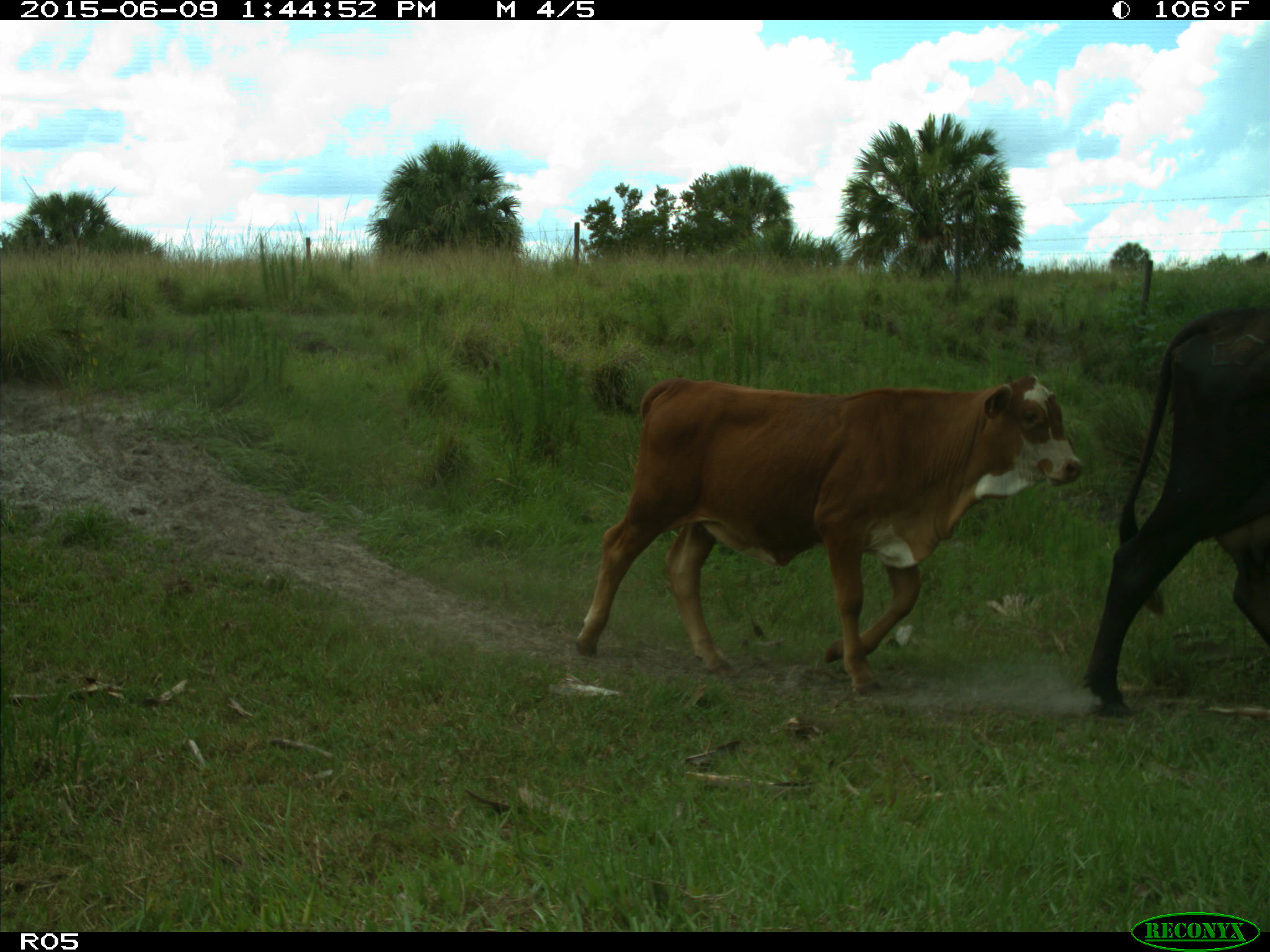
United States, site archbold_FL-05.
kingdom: Animalia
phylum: Chordata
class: Mammalia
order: Artiodactyla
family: Bovidae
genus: Bos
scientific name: Bos taurus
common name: domestic cow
Bos taurus (domestic cow).